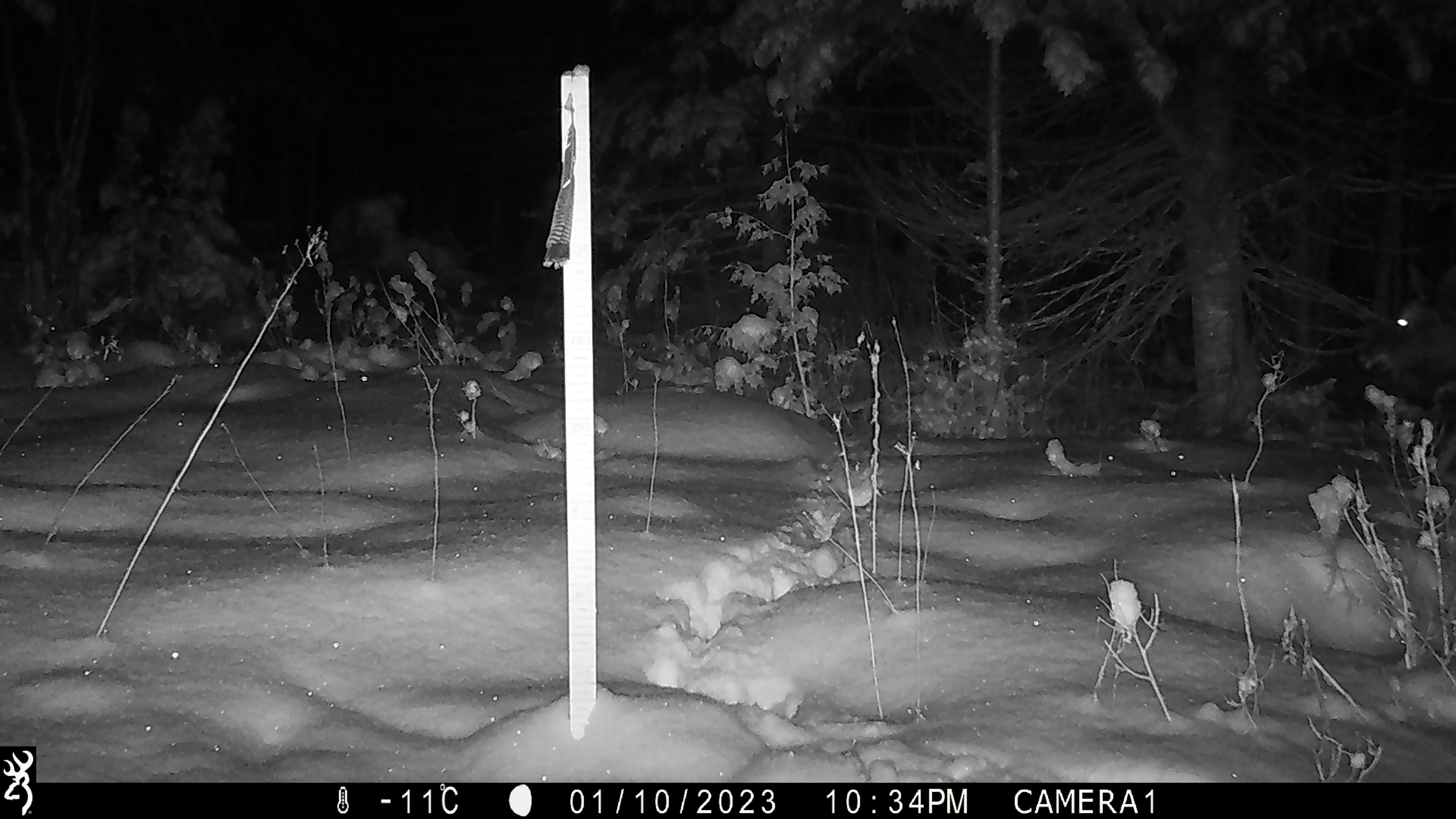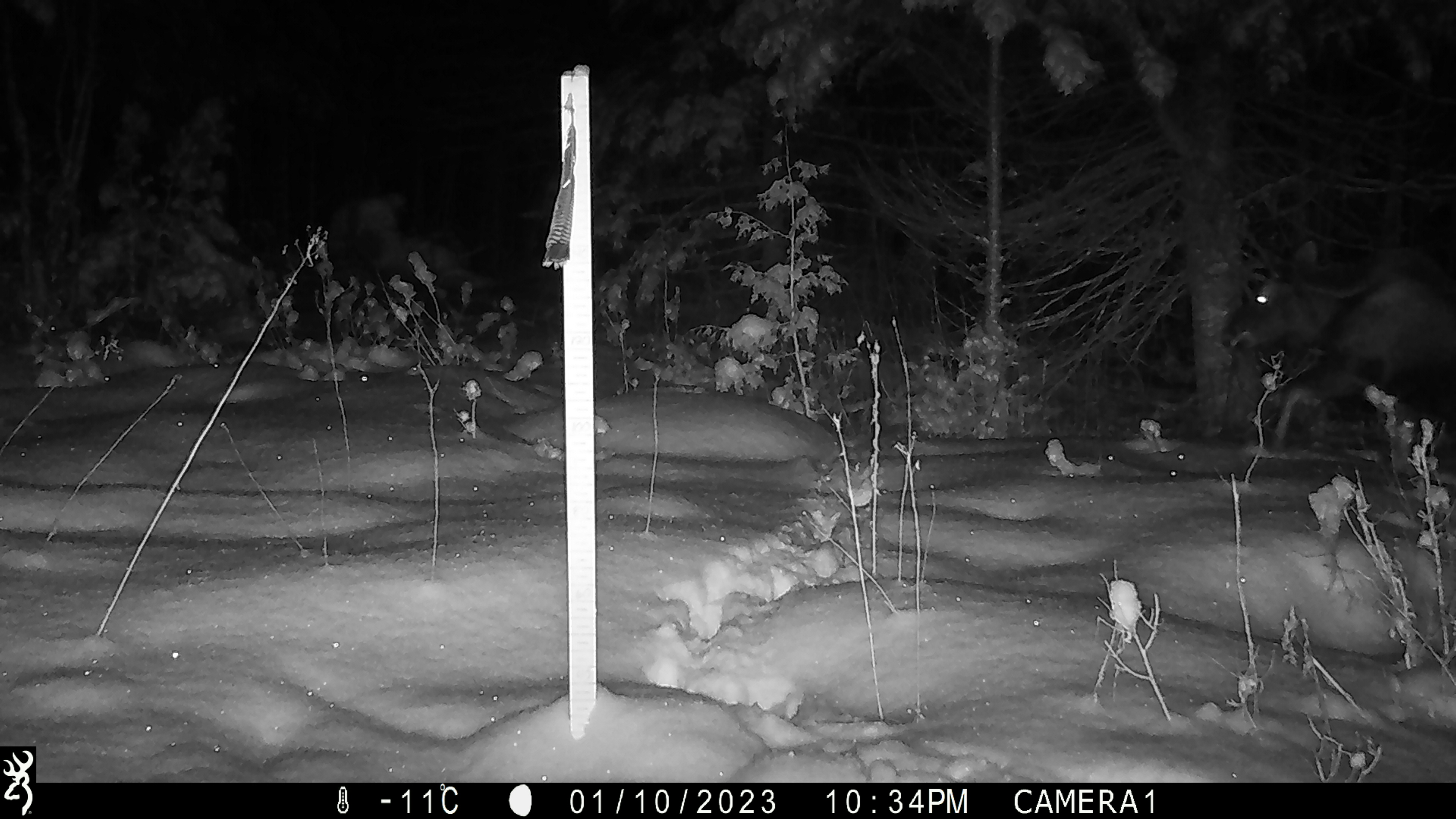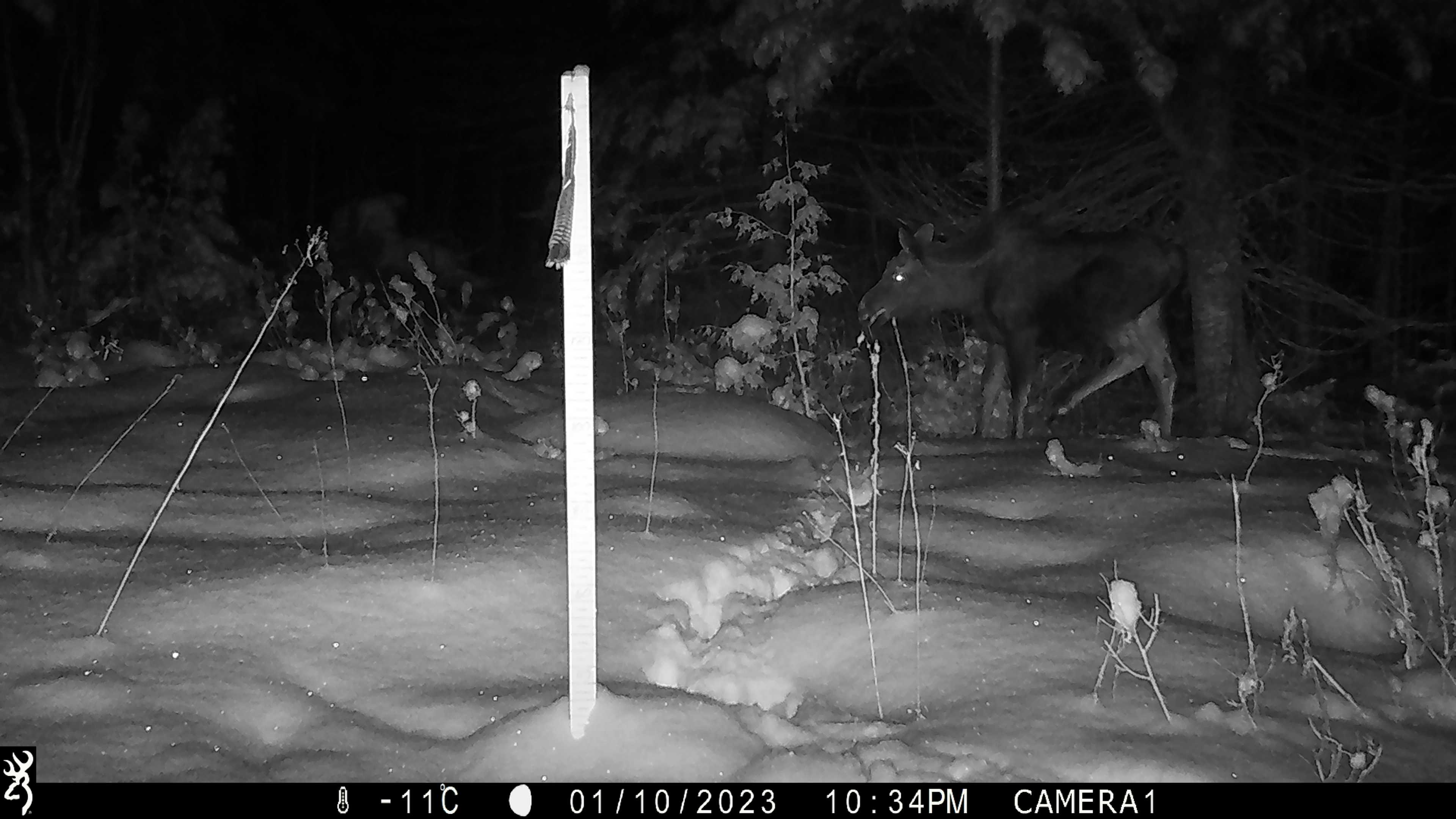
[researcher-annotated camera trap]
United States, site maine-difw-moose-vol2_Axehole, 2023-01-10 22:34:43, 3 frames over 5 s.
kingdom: Animalia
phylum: Chordata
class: Mammalia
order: Artiodactyla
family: Cervidae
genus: Odocoileus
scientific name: Odocoileus virginianus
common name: white-tailed deer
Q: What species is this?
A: White-tailed deer (Odocoileus virginianus).